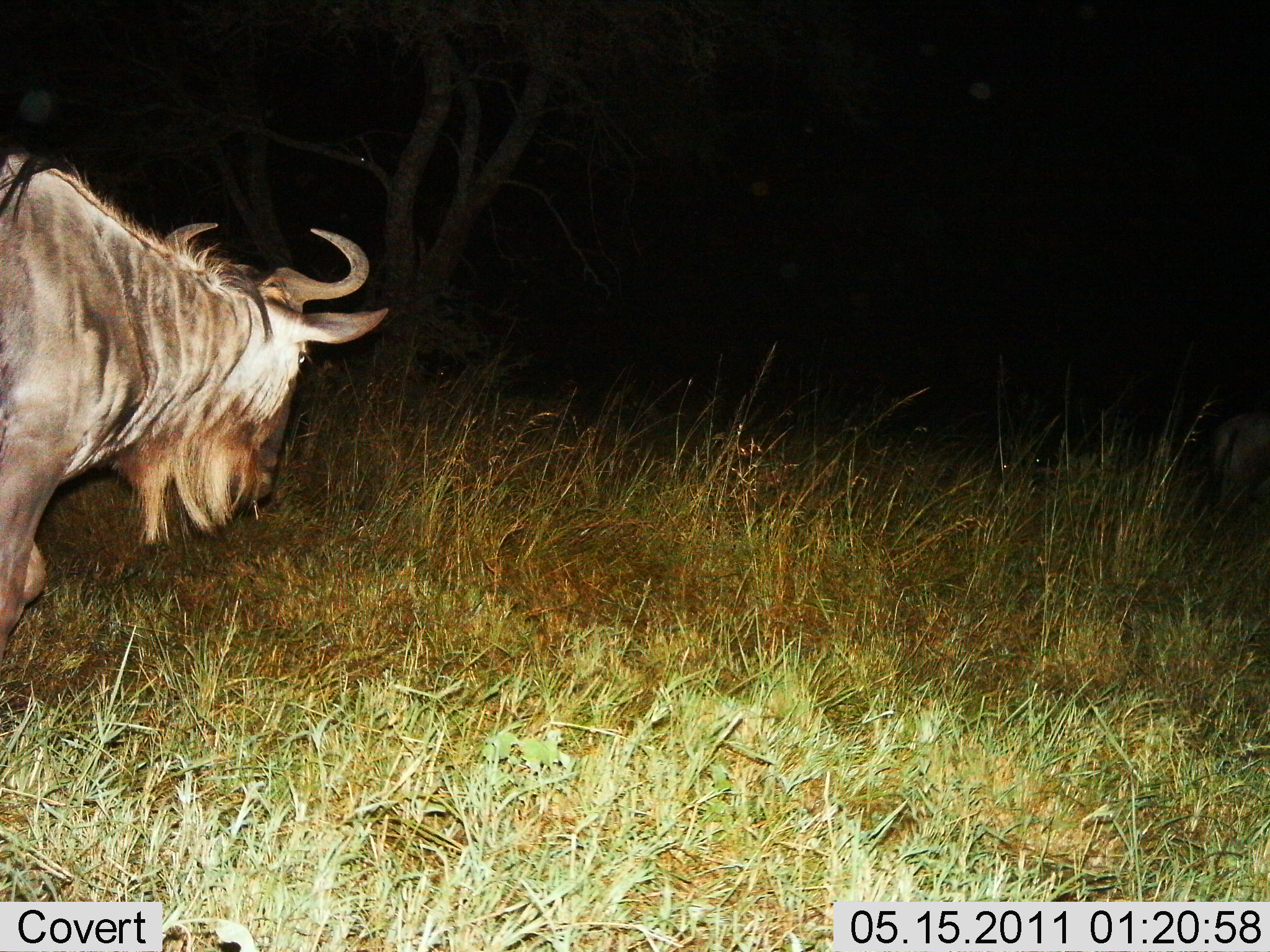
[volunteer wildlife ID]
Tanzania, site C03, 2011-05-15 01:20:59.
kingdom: Animalia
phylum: Chordata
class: Mammalia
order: Artiodactyla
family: Bovidae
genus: Connochaetes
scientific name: Connochaetes taurinus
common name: blue wildebeest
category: wildebeest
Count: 1.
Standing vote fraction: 31%.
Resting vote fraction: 0%.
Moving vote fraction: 69%.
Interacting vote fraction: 0%.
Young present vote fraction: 0%.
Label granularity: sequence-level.